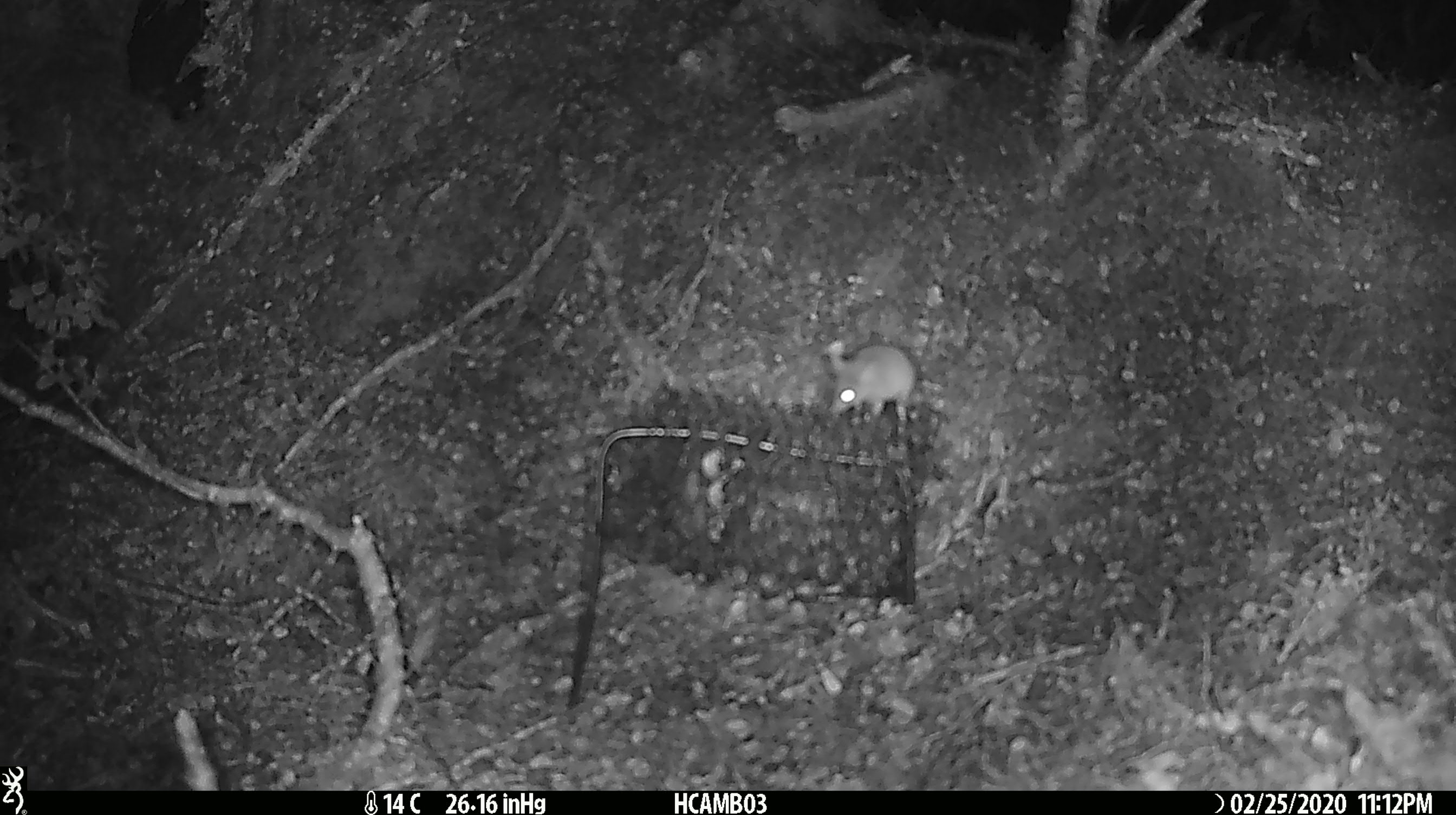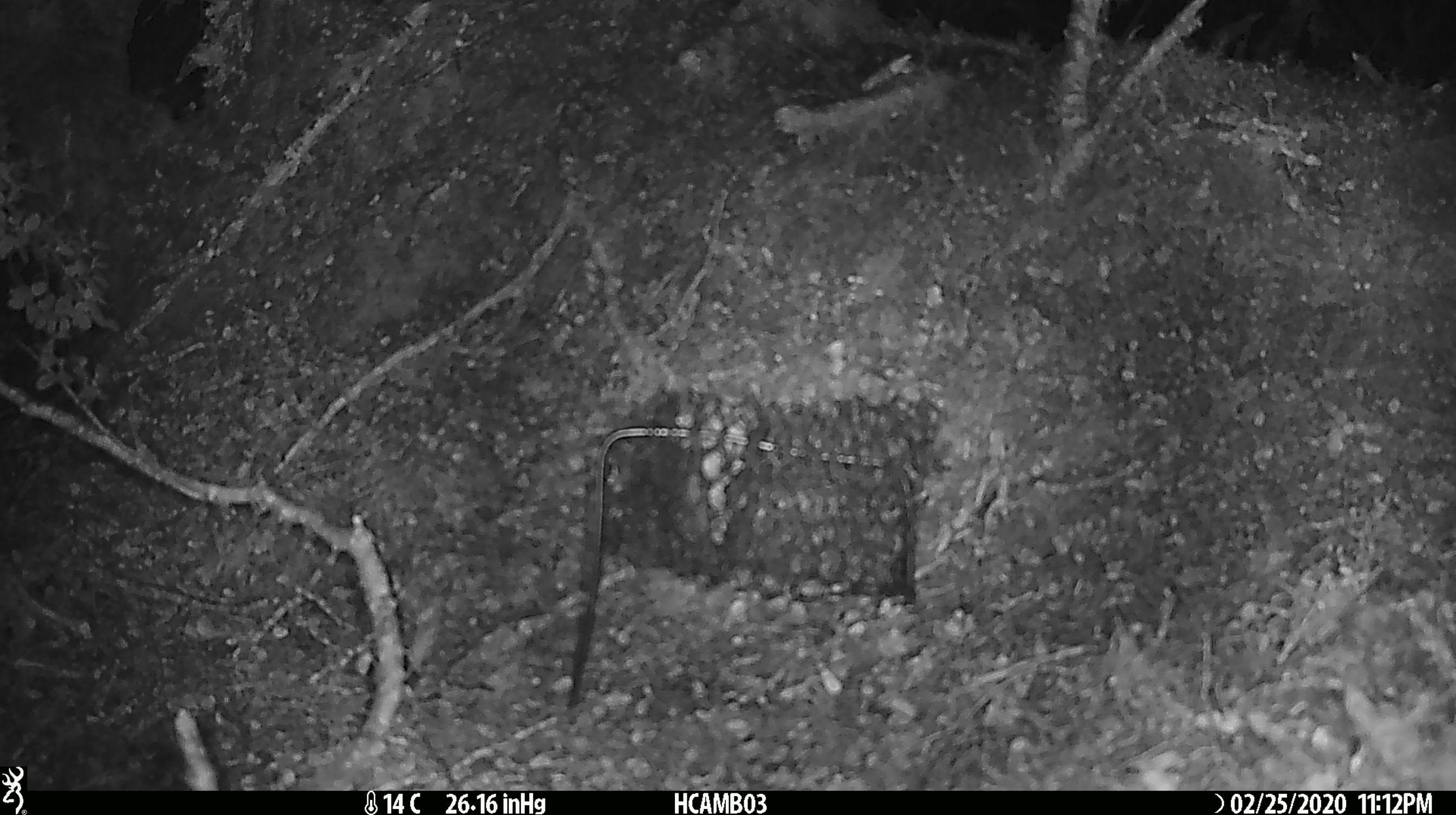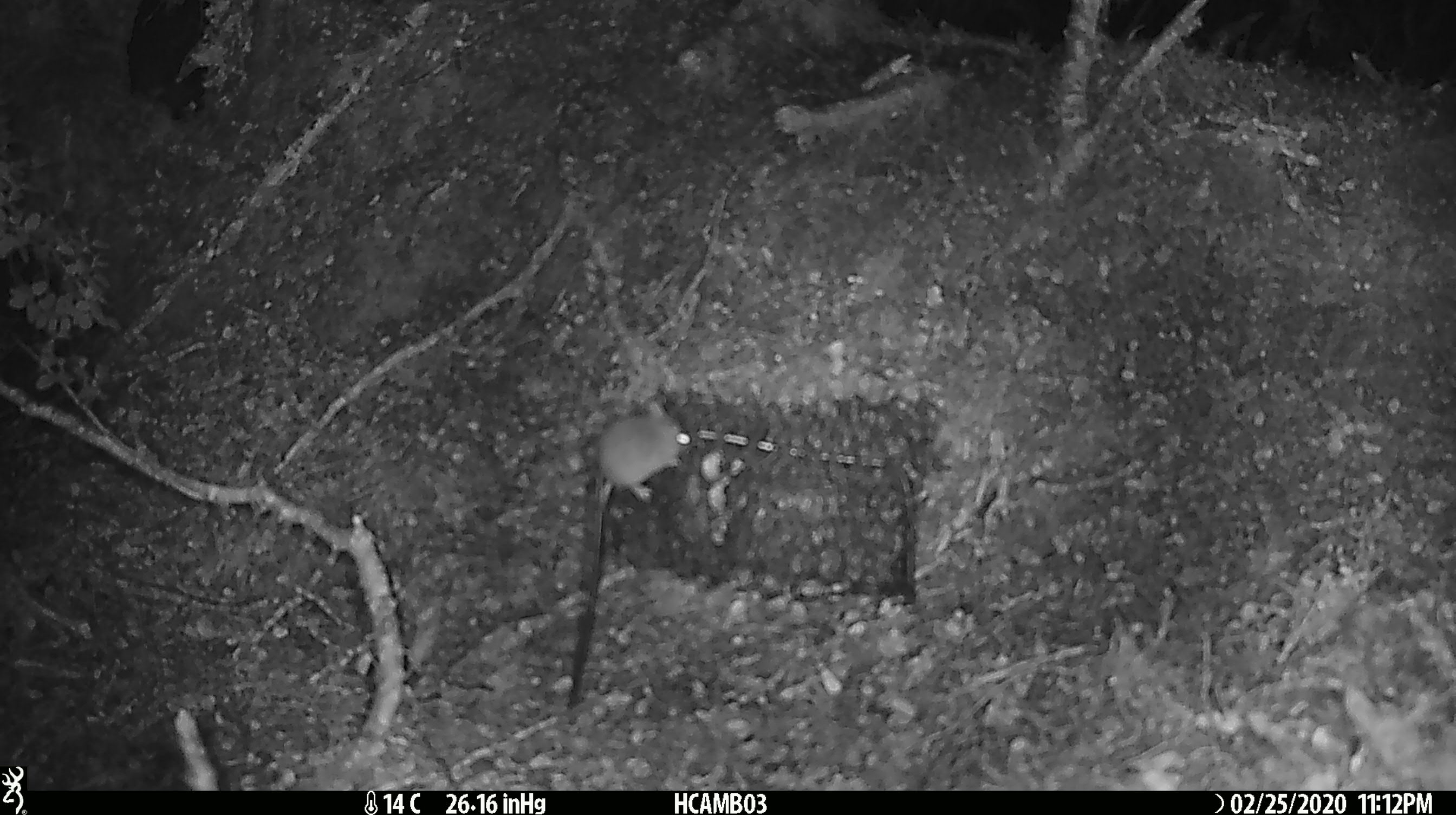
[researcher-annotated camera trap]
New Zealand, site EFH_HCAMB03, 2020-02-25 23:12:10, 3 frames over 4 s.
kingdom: Animalia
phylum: Chordata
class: Mammalia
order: Rodentia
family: Muridae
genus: Mus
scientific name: Mus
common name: mouse